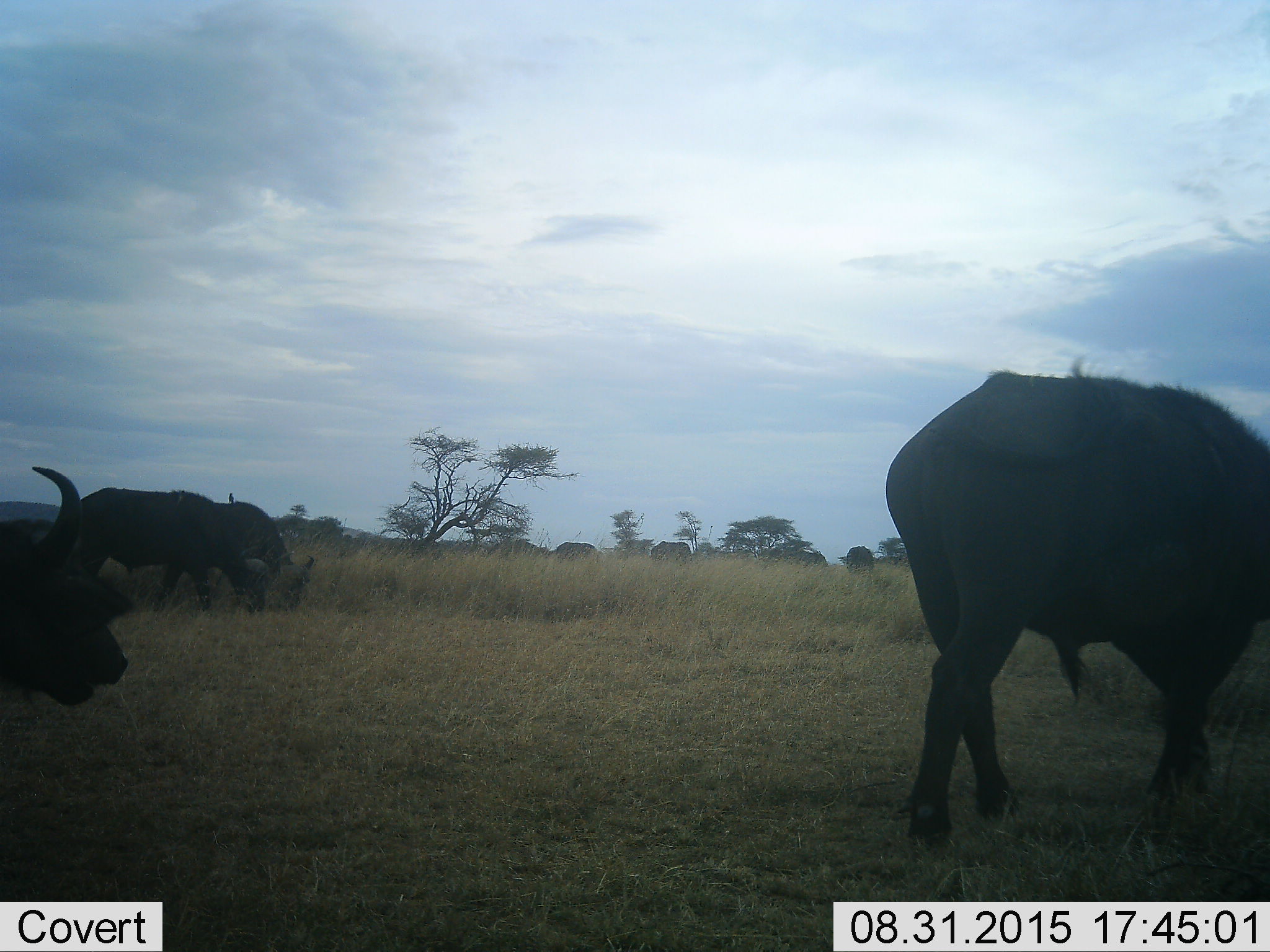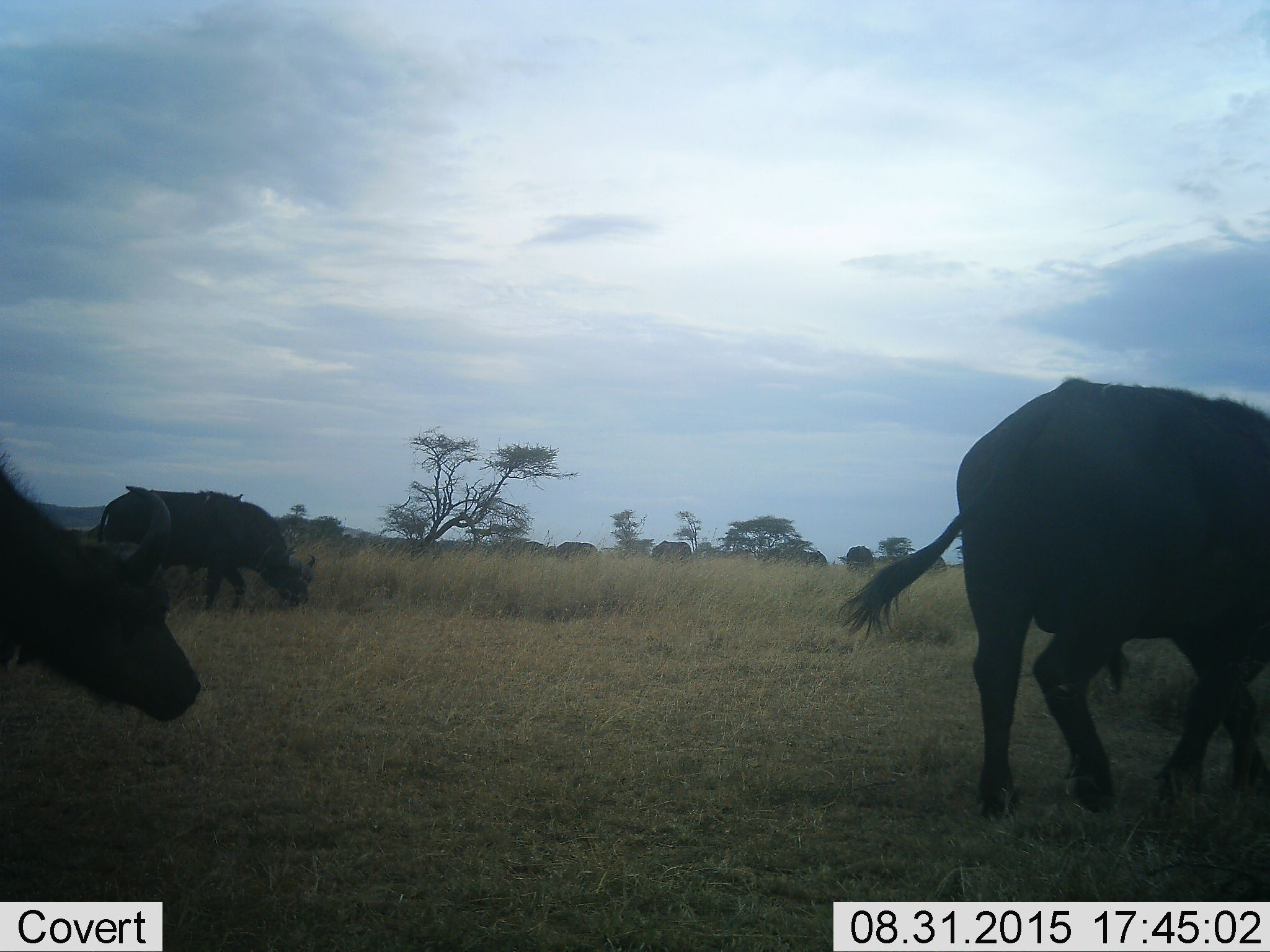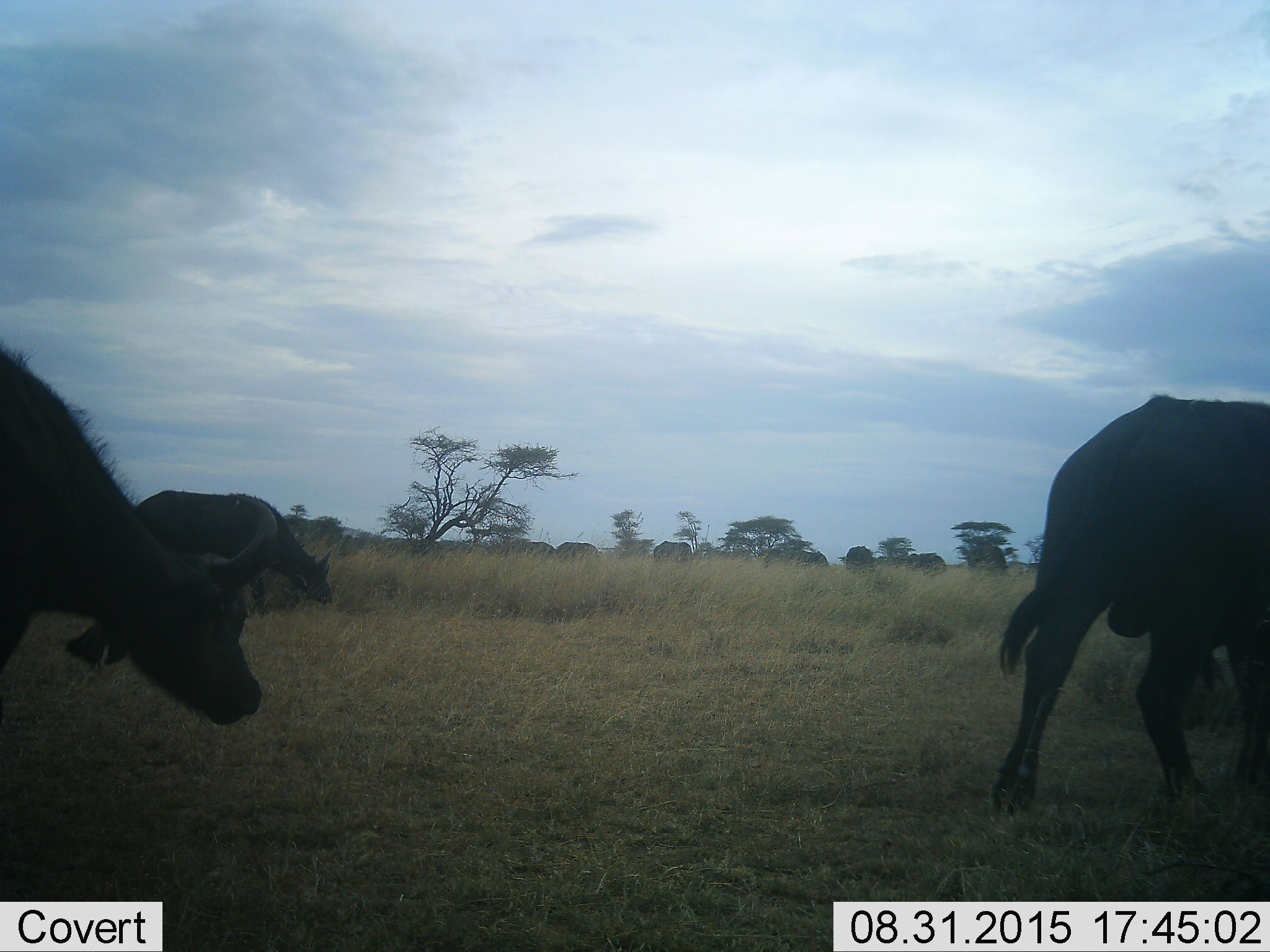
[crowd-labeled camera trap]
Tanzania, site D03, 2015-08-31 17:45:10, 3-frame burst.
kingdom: Animalia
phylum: Chordata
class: Mammalia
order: Artiodactyla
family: Bovidae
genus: Syncerus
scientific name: Syncerus caffer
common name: cape buffalo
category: buffalo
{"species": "buffalo (cape buffalo) (Syncerus caffer)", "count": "4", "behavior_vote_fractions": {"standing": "22%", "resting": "11%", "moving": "61%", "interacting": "0%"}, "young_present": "0%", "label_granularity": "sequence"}